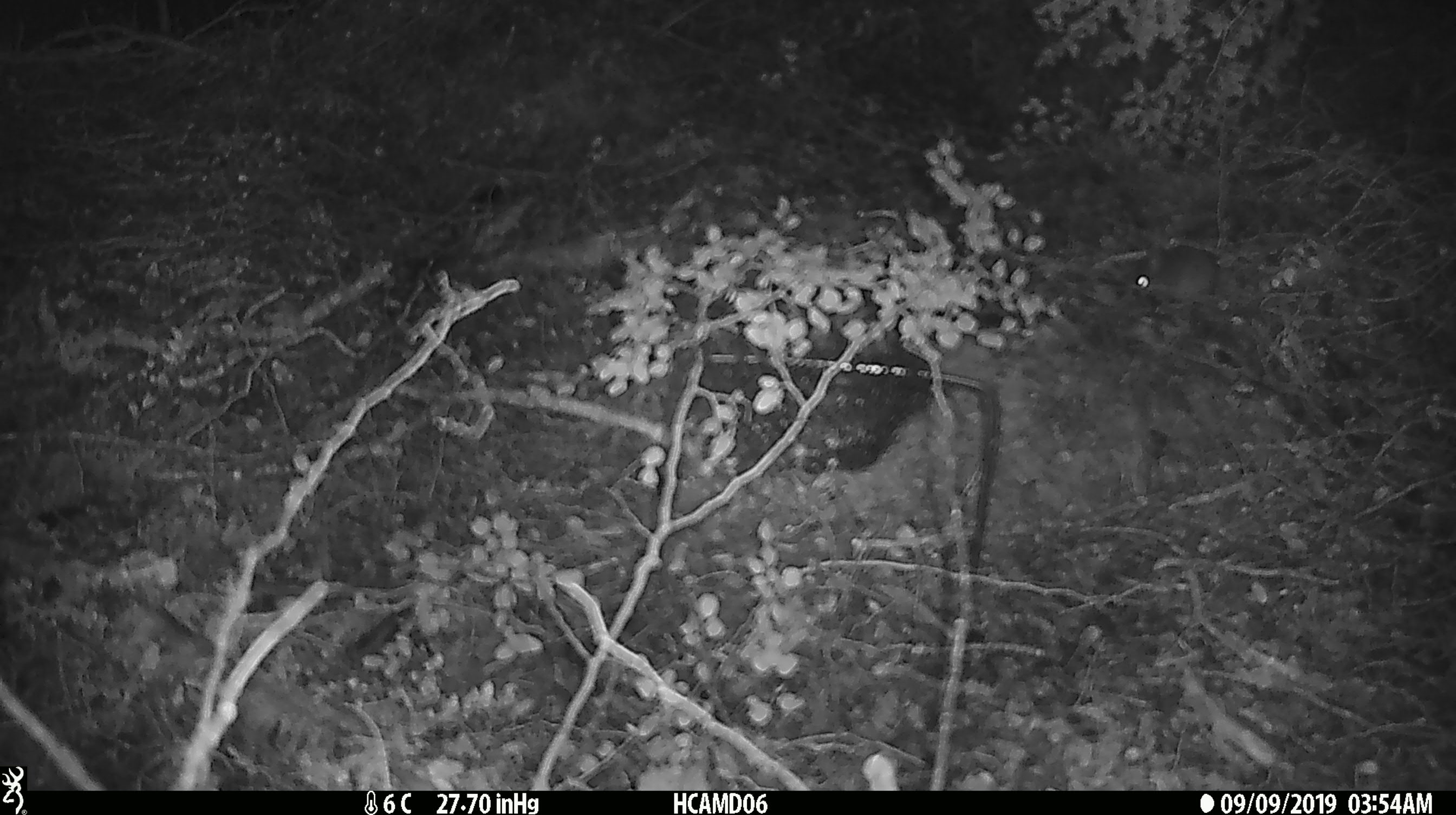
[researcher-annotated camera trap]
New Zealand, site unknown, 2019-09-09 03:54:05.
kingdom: Animalia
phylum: Chordata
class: Mammalia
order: Rodentia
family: Muridae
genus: Mus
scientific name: Mus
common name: mouse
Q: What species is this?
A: Mouse (Mus).